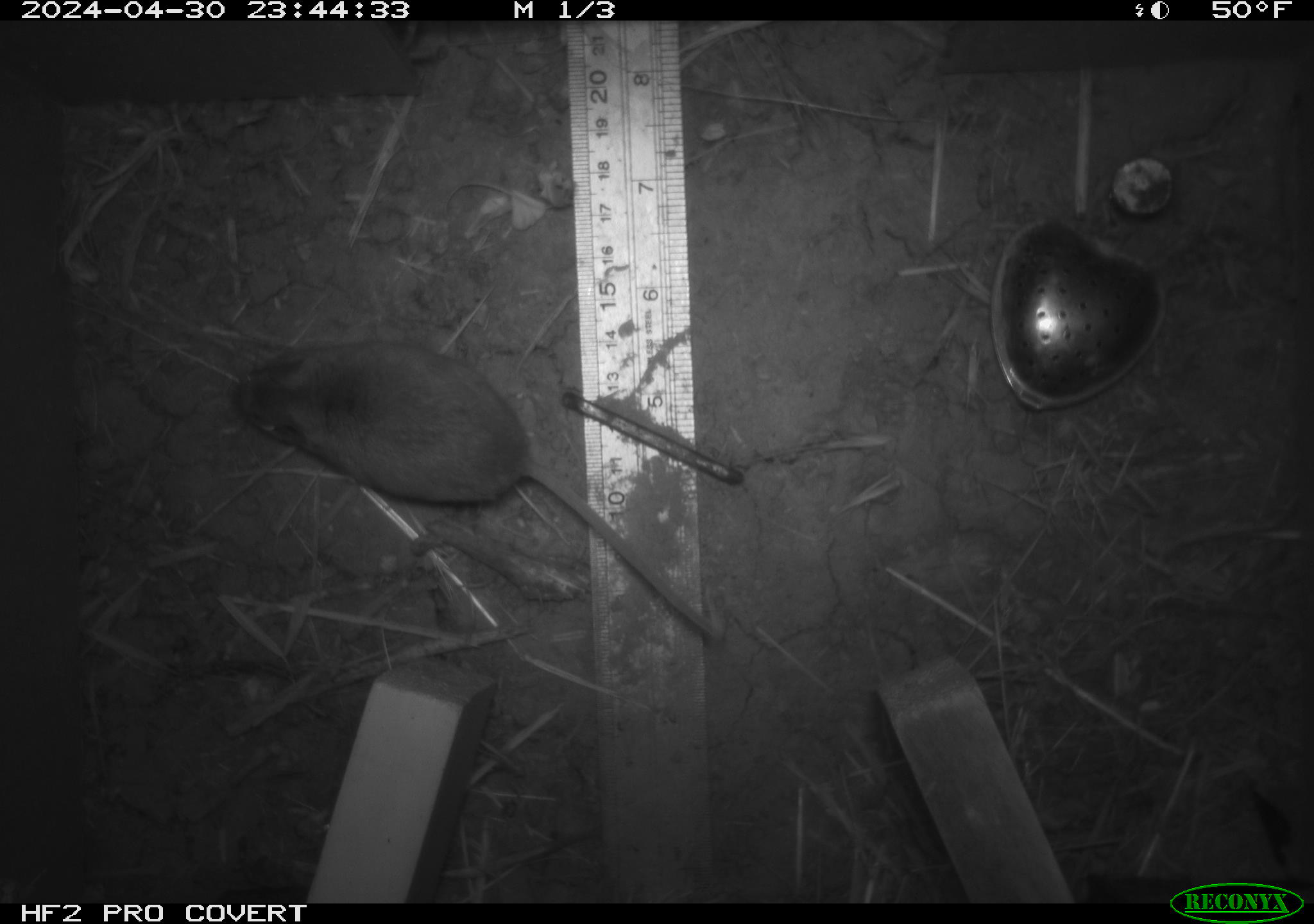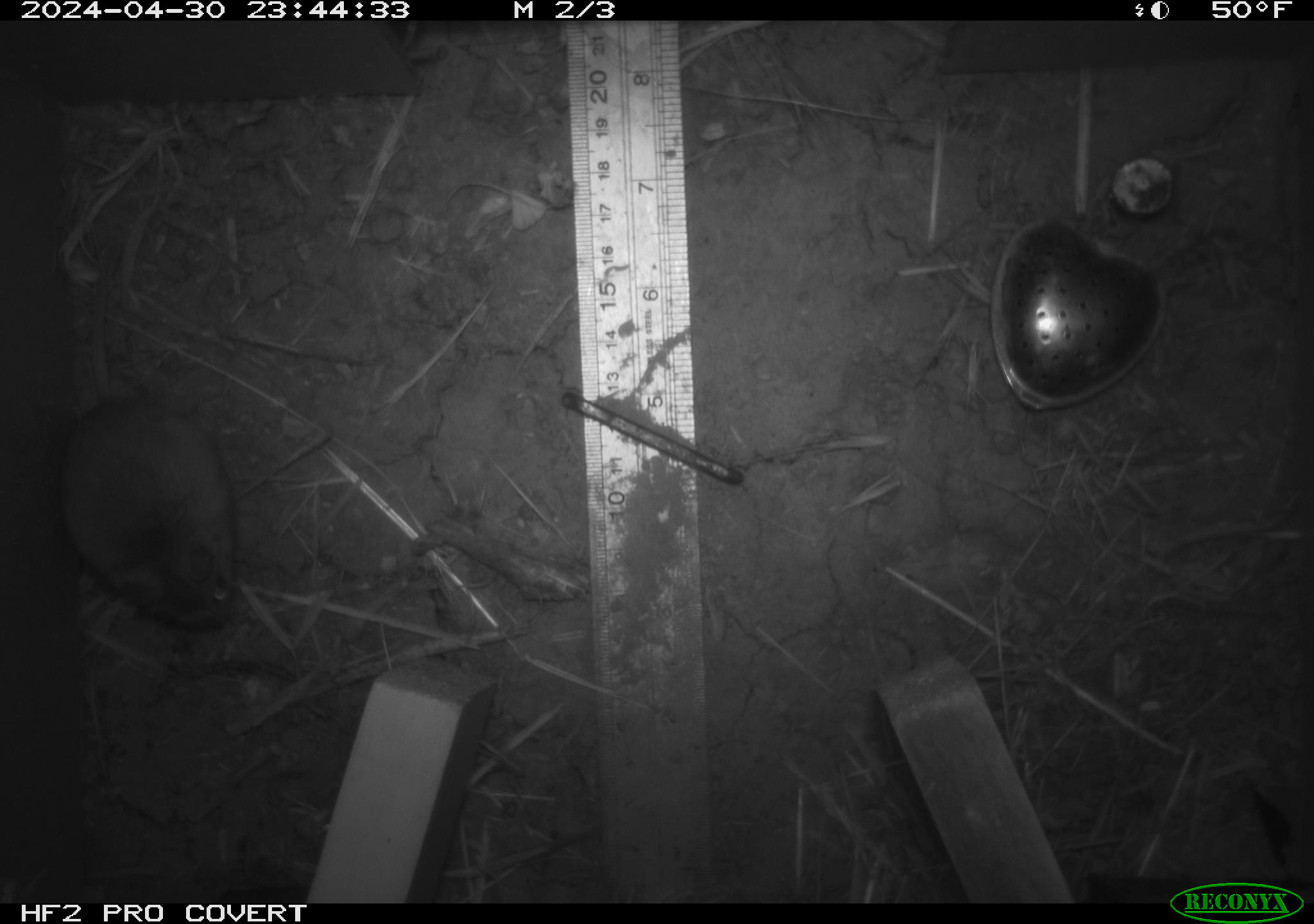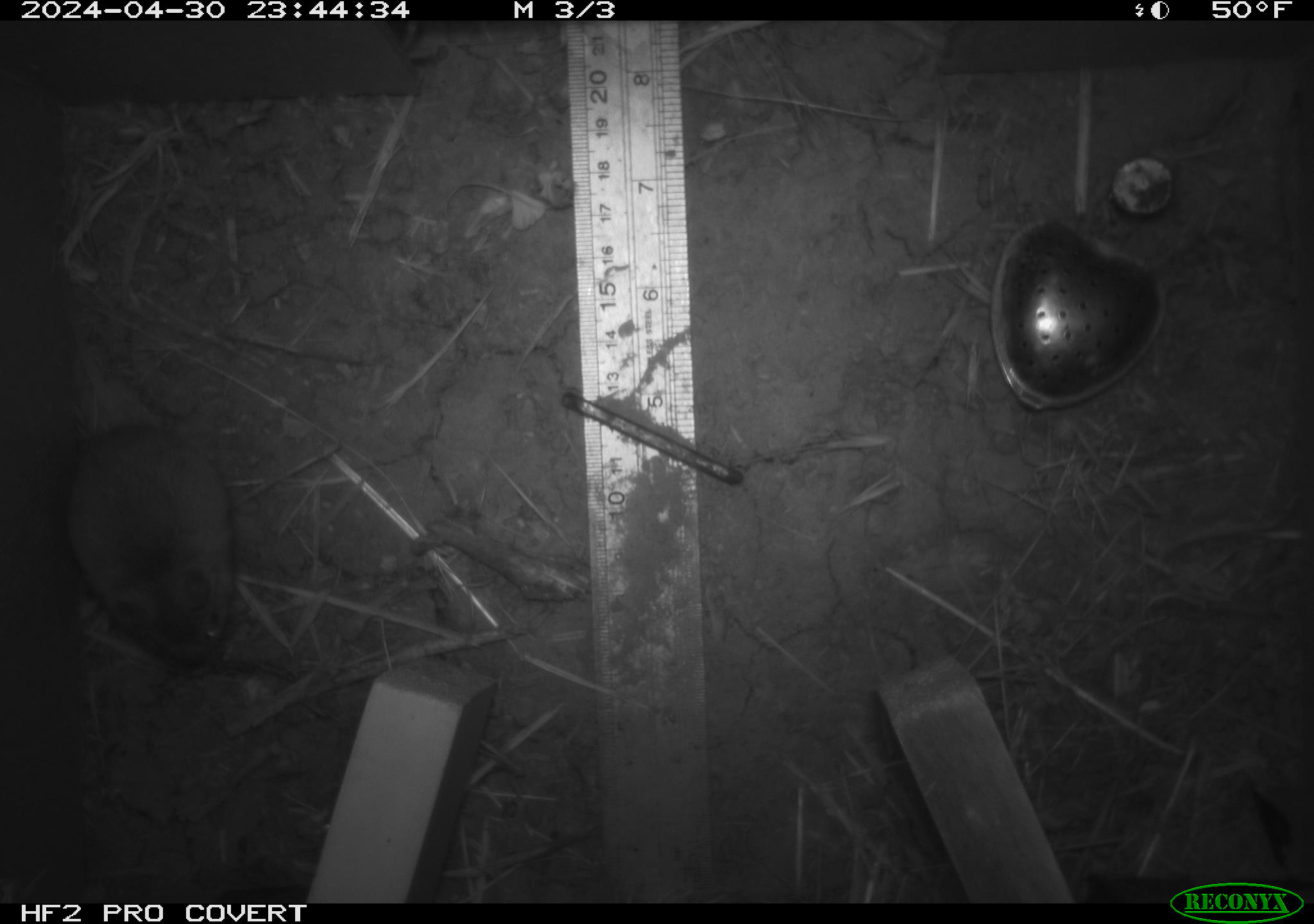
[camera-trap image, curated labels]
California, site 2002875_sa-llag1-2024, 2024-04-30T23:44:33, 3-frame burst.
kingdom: Animalia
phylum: Chordata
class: Mammalia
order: Rodentia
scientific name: Rodentia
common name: mouse species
Mouse species (Rodentia).